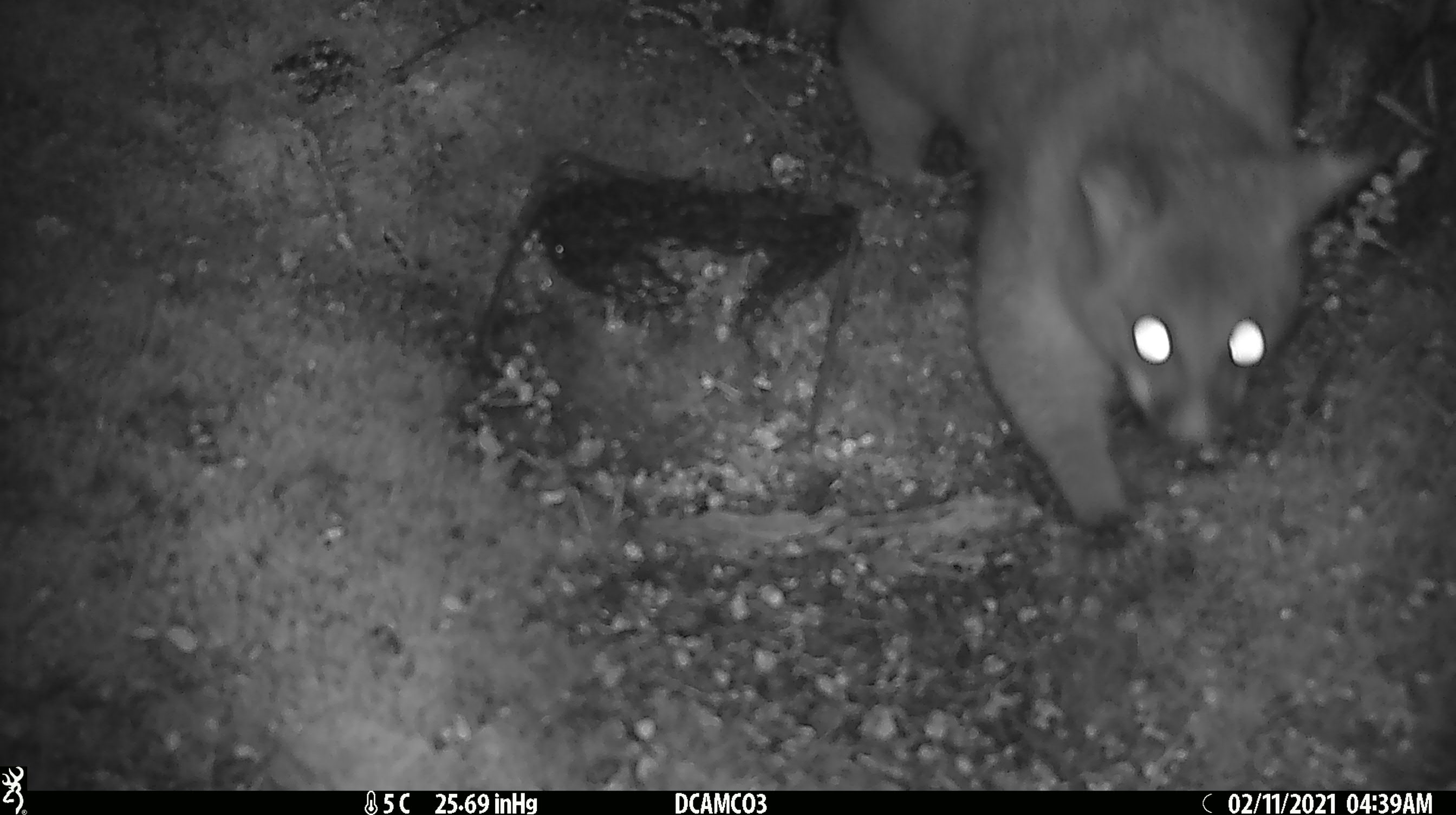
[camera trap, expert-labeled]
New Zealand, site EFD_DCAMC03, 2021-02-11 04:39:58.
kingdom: Animalia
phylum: Chordata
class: Mammalia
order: Diprotodontia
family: Phalangeridae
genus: Trichosurus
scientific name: Trichosurus vulpecula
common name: common brushtail possum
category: possum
Possum (common brushtail possum) (Trichosurus vulpecula).